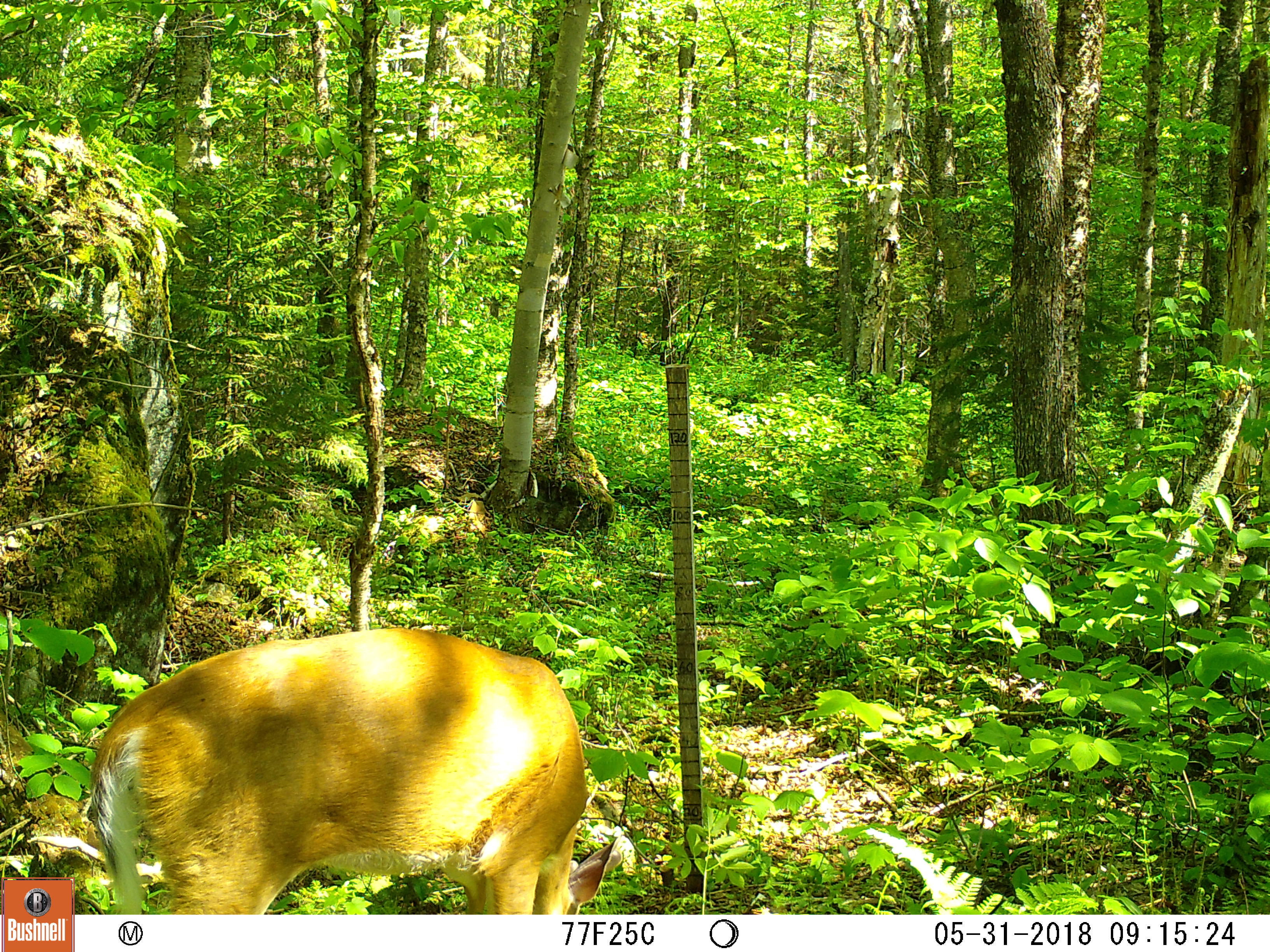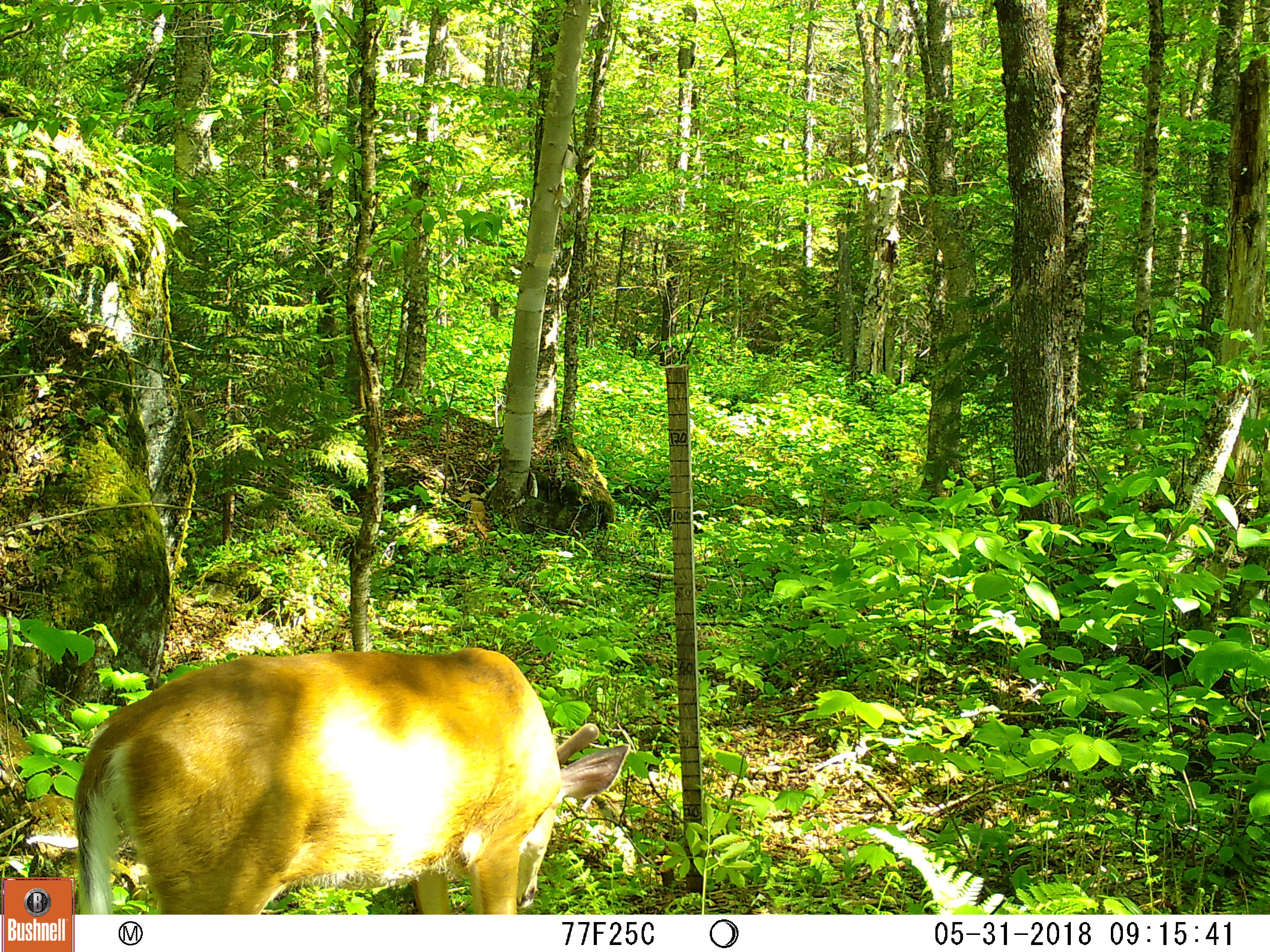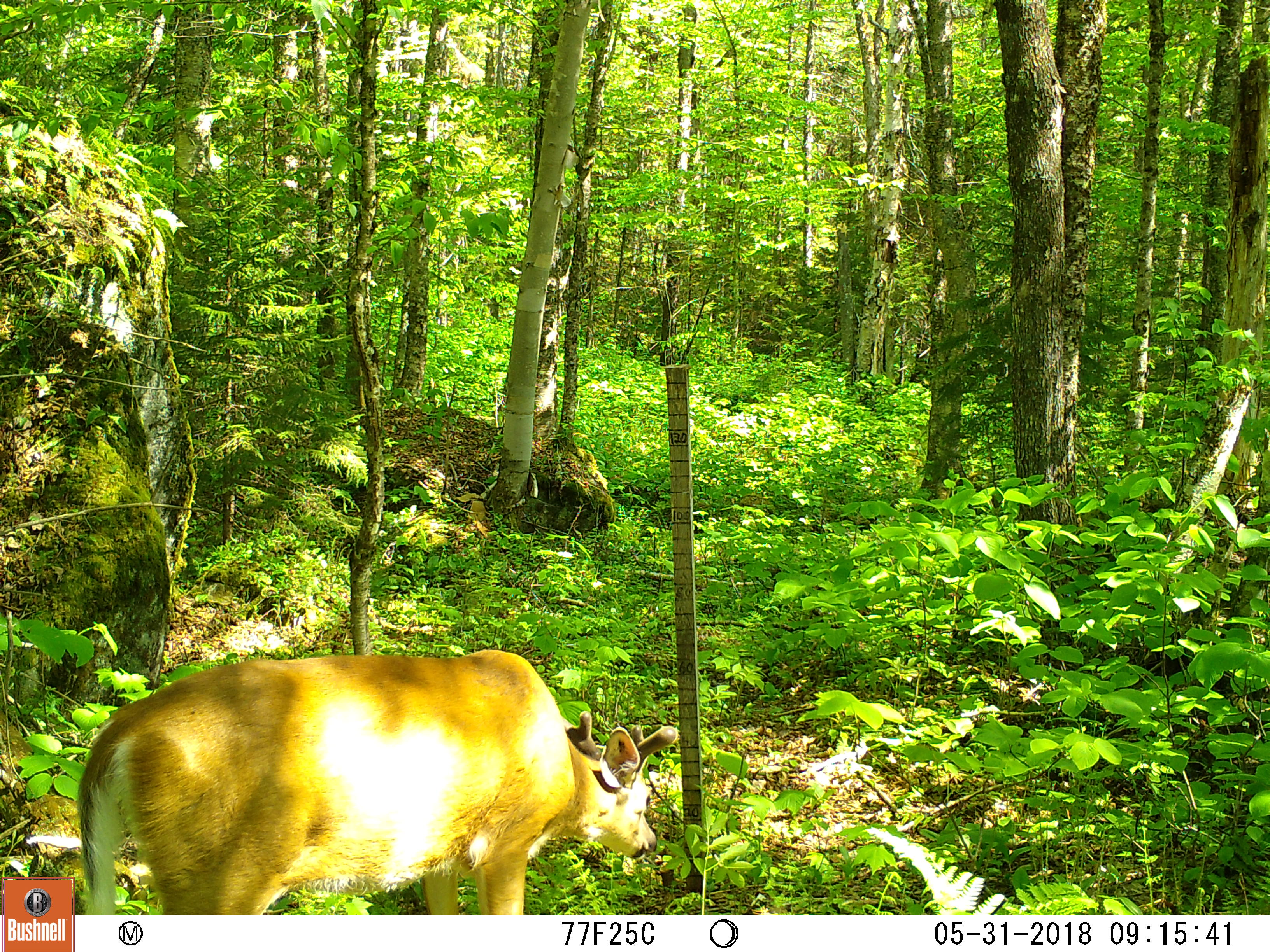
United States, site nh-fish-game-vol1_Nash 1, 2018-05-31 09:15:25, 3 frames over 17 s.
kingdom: Animalia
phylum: Chordata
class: Mammalia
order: Artiodactyla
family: Cervidae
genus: Odocoileus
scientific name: Odocoileus virginianus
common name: white-tailed deer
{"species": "white-tailed deer (Odocoileus virginianus)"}